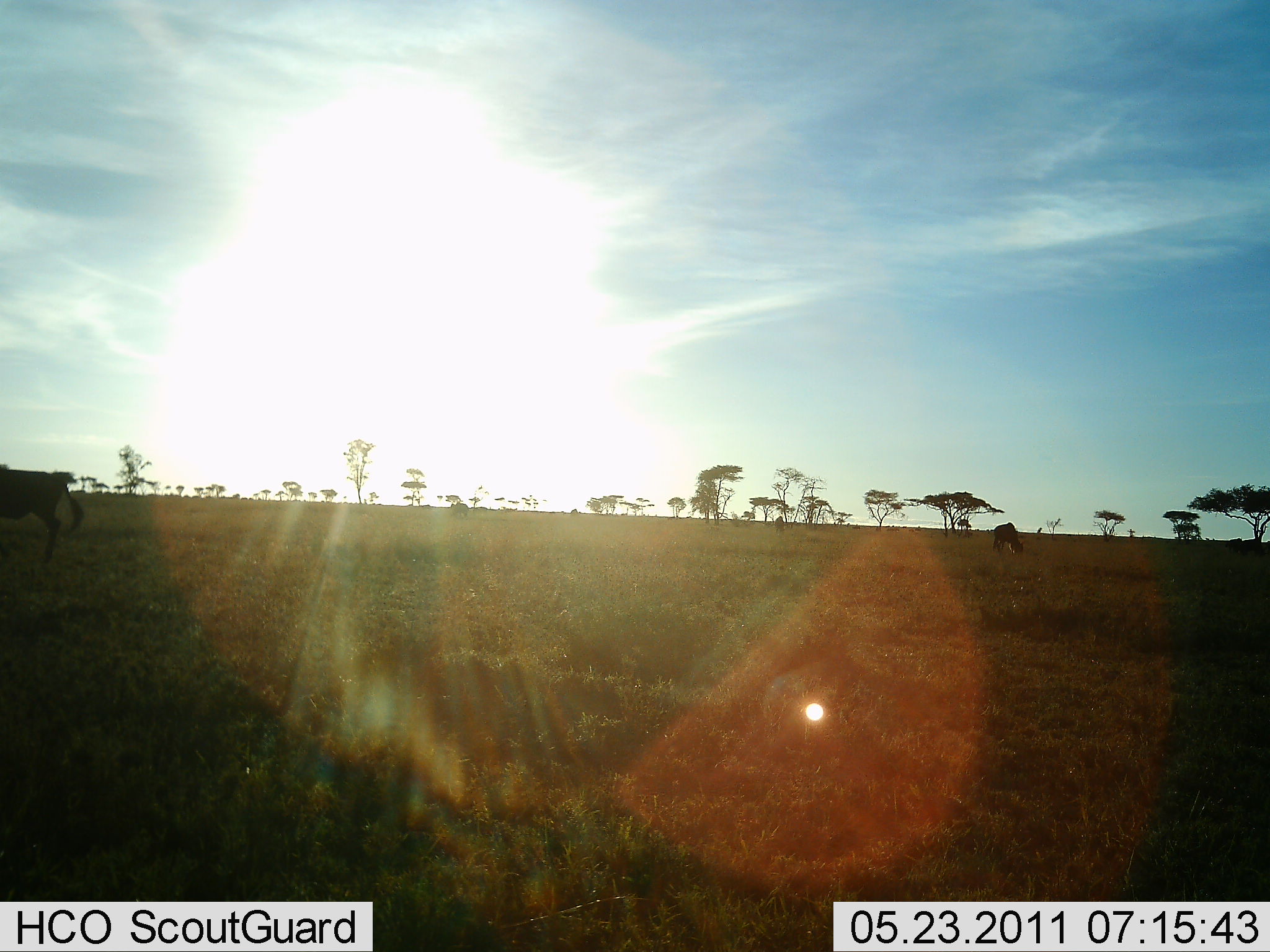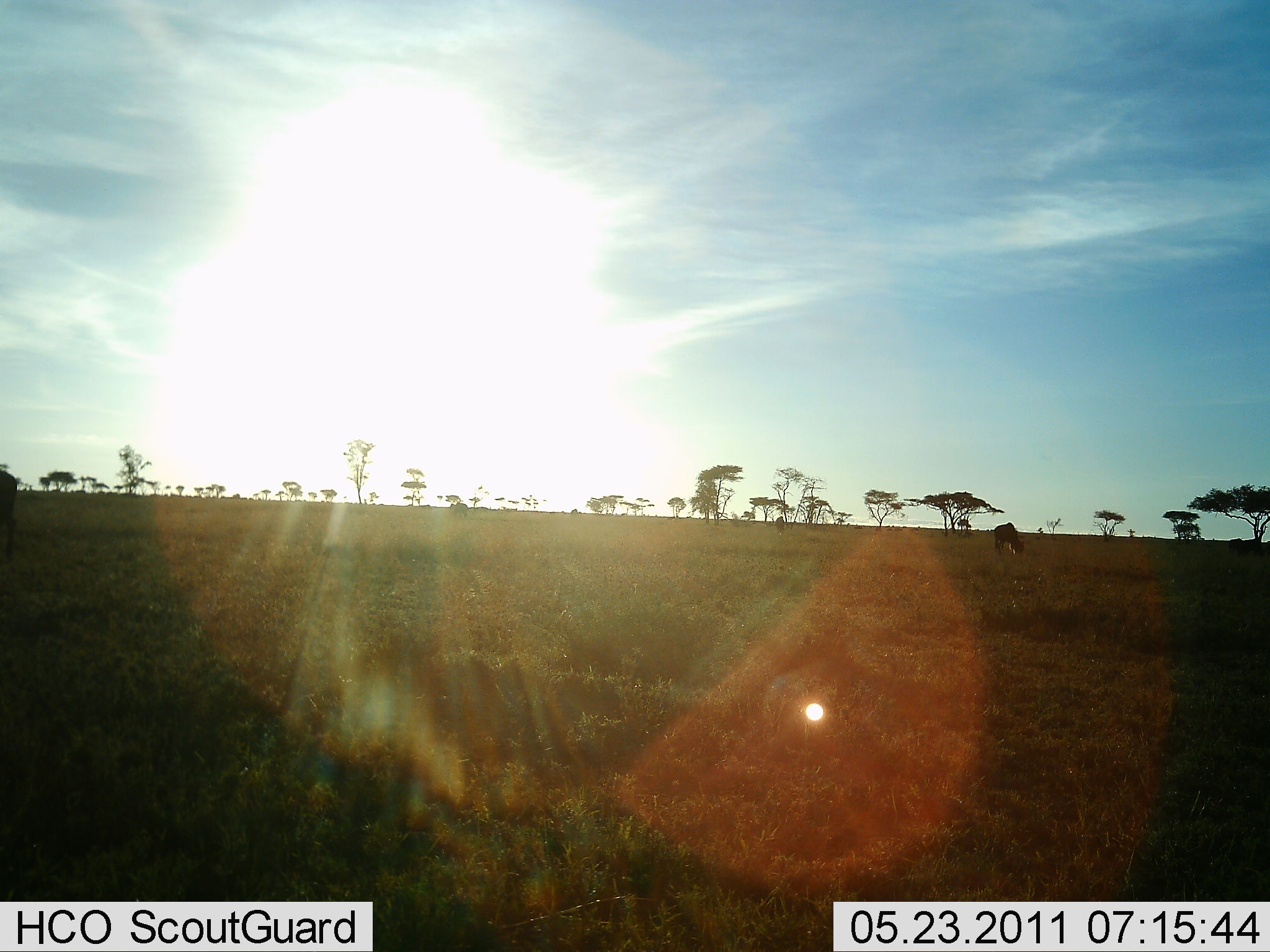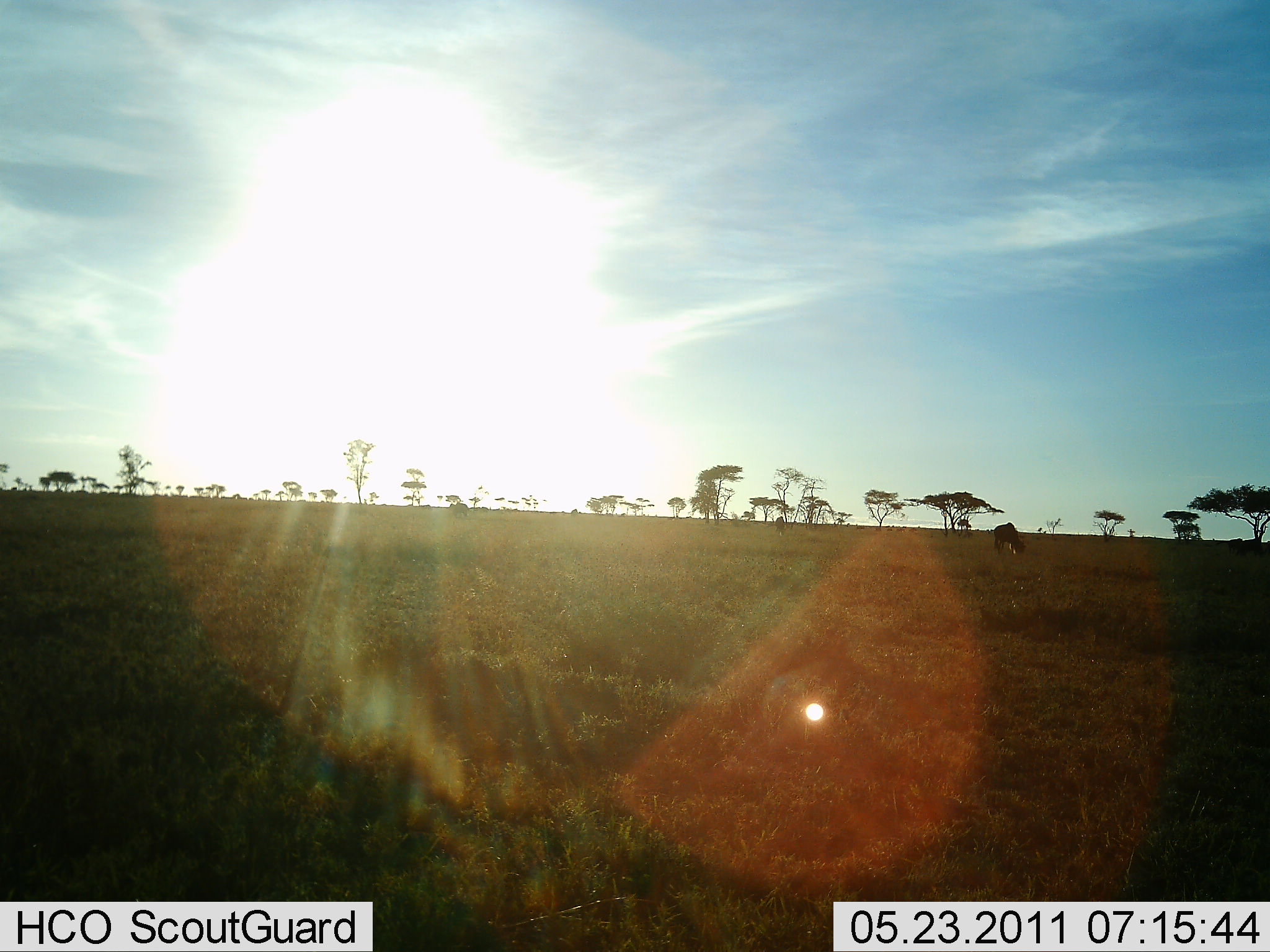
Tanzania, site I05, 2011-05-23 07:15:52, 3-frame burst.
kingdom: Animalia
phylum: Chordata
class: Mammalia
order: Artiodactyla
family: Bovidae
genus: Connochaetes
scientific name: Connochaetes taurinus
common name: blue wildebeest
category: wildebeest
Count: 2.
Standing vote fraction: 33%.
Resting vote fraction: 0%.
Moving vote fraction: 80%.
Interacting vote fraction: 0%.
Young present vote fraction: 0%.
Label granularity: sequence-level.